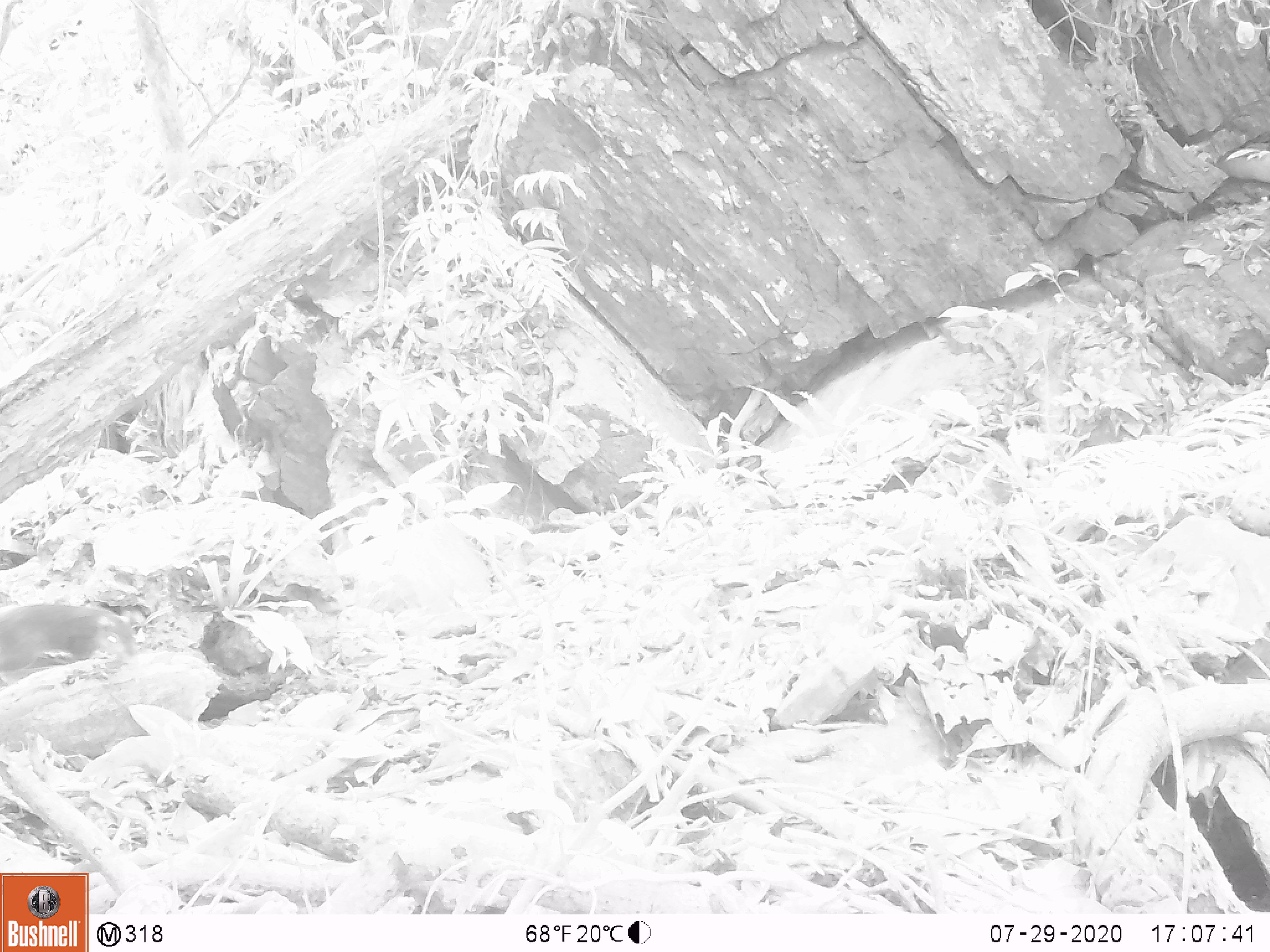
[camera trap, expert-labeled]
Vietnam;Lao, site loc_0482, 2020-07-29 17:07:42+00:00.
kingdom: Animalia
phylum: Chordata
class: Mammalia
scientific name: Mammalia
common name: mammal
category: unidentified small mammal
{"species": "unidentified small mammal (mammal) (Mammalia)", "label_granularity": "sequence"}